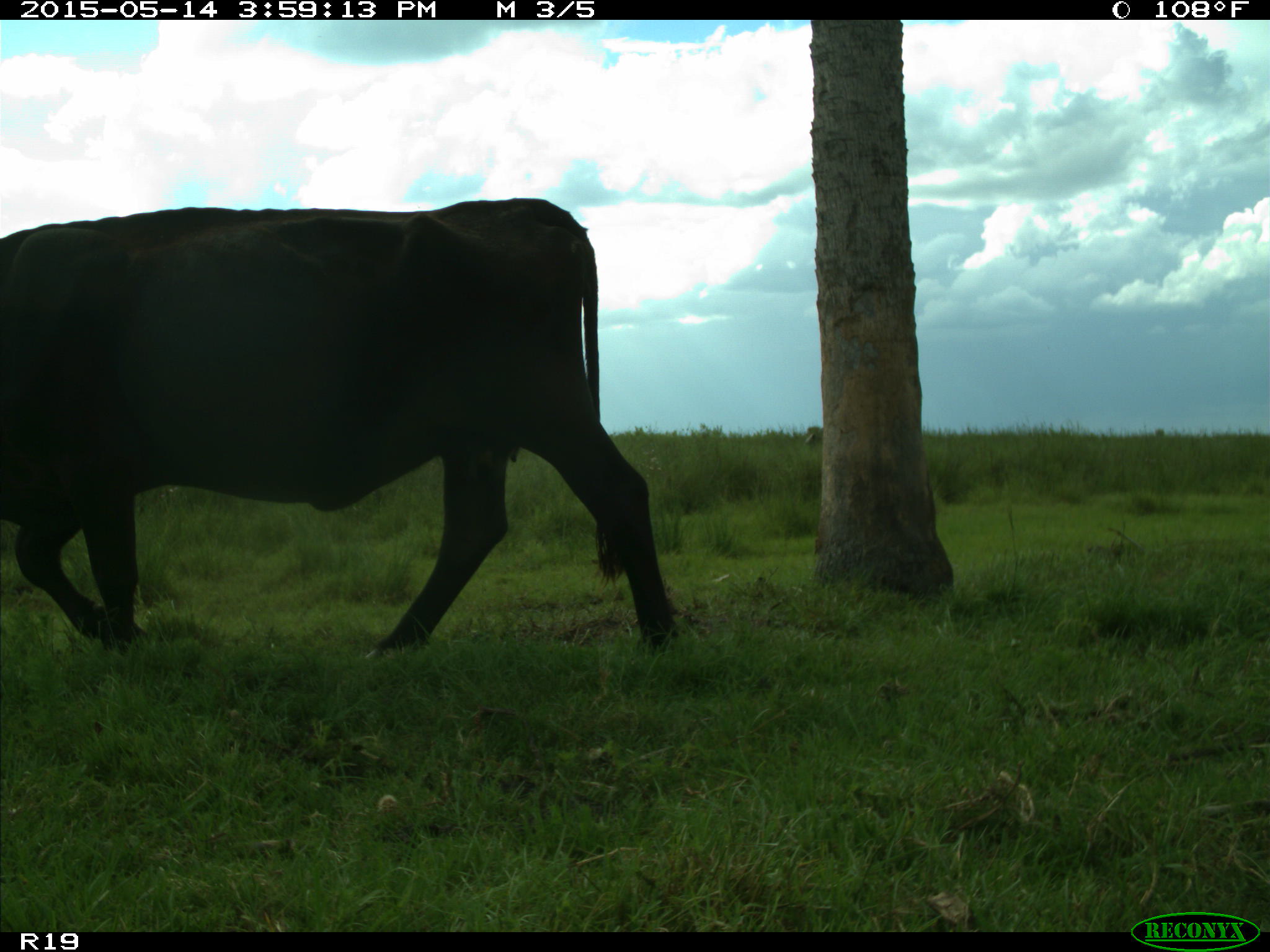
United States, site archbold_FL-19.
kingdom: Animalia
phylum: Chordata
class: Mammalia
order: Artiodactyla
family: Bovidae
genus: Bos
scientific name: Bos taurus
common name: domestic cow